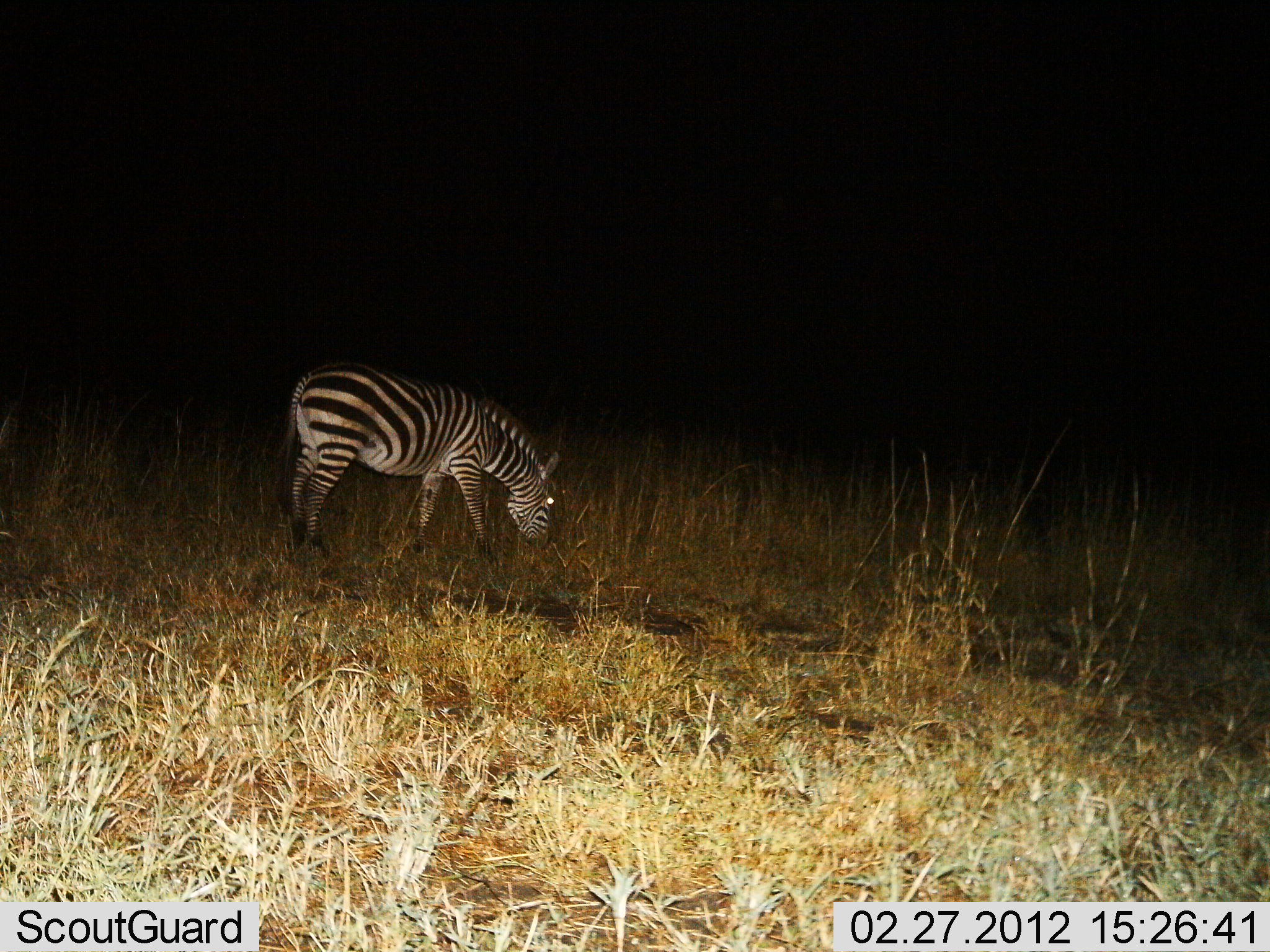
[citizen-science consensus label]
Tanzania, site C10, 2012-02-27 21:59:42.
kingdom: Animalia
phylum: Chordata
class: Mammalia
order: Perissodactyla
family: Equidae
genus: Equus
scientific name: Equus quagga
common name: plains zebra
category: zebra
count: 1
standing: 25%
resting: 0%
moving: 0%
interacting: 0%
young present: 0%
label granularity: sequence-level